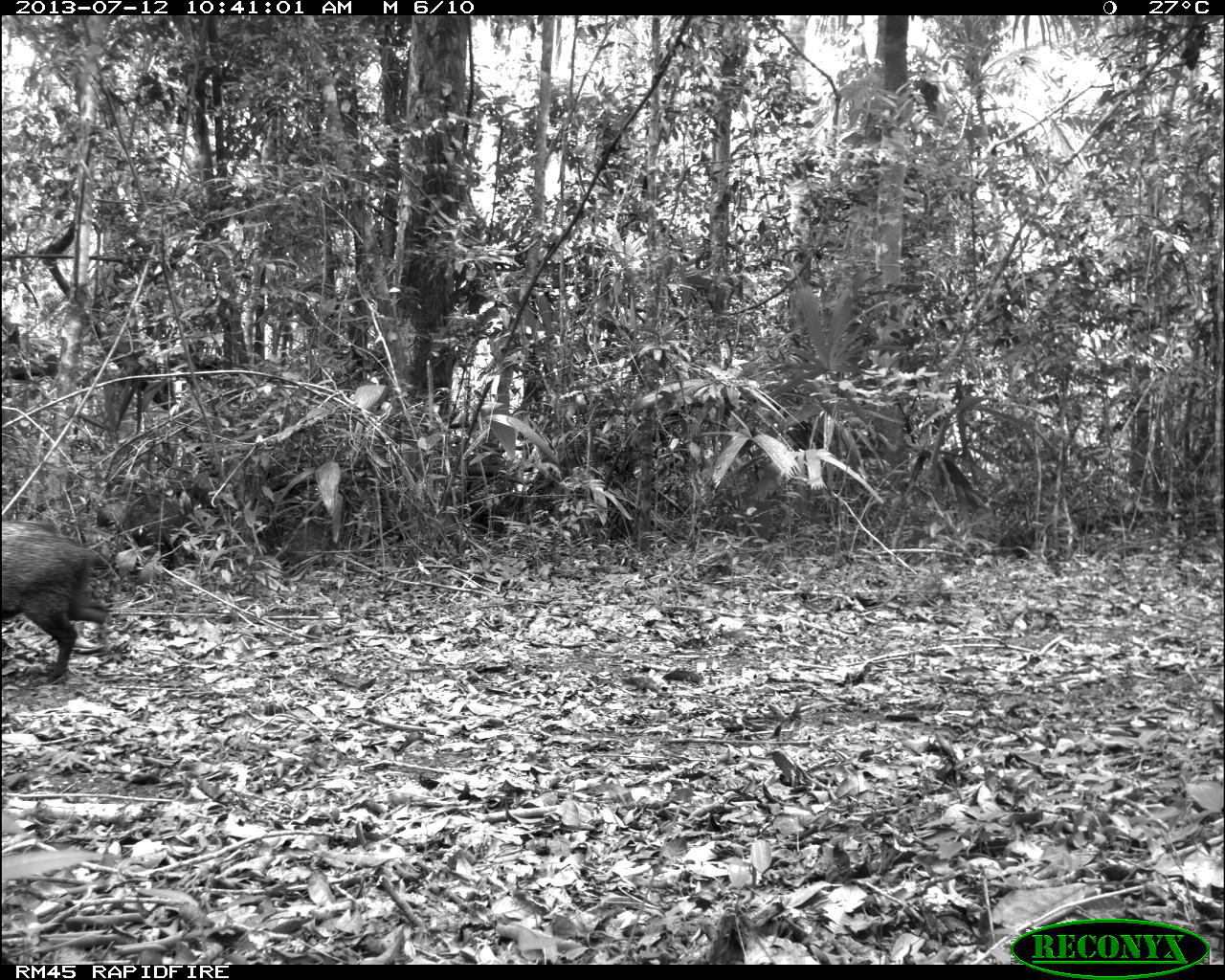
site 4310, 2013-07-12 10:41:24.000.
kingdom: Animalia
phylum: Chordata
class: Mammalia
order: Artiodactyla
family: Tayassuidae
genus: Pecari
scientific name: Pecari tajacu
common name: collared peccary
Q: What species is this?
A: Pecari tajacu (collared peccary).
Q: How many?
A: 13.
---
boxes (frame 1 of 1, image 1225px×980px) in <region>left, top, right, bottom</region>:
pecari tajacu: <region>0, 520, 108, 680</region>